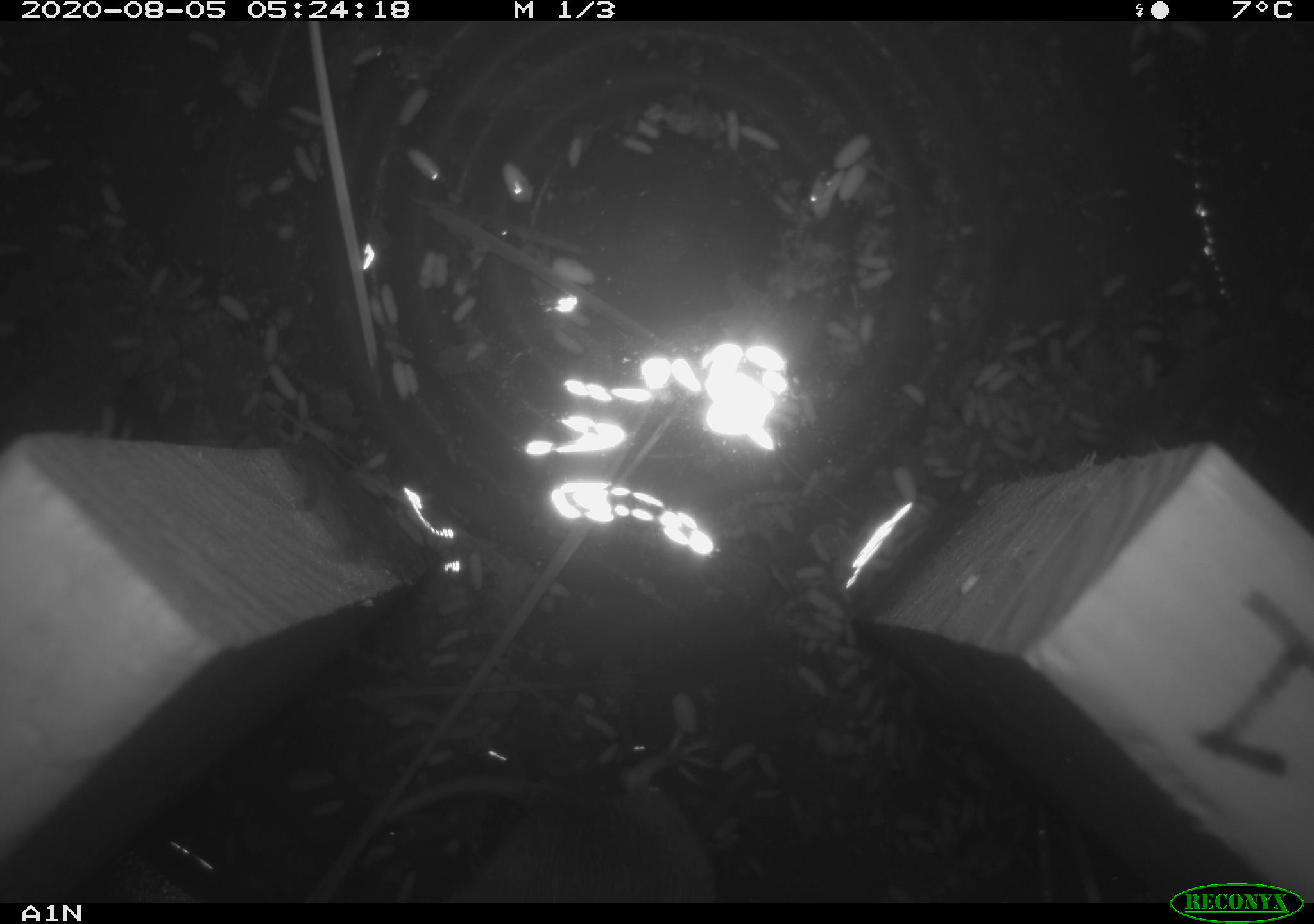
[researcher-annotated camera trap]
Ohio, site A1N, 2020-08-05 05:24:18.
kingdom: Animalia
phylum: Chordata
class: Mammalia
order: Rodentia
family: Cricetidae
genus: Microtus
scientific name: Microtus pennsylvanicus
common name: meadow vole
Meadow vole (Microtus pennsylvanicus).